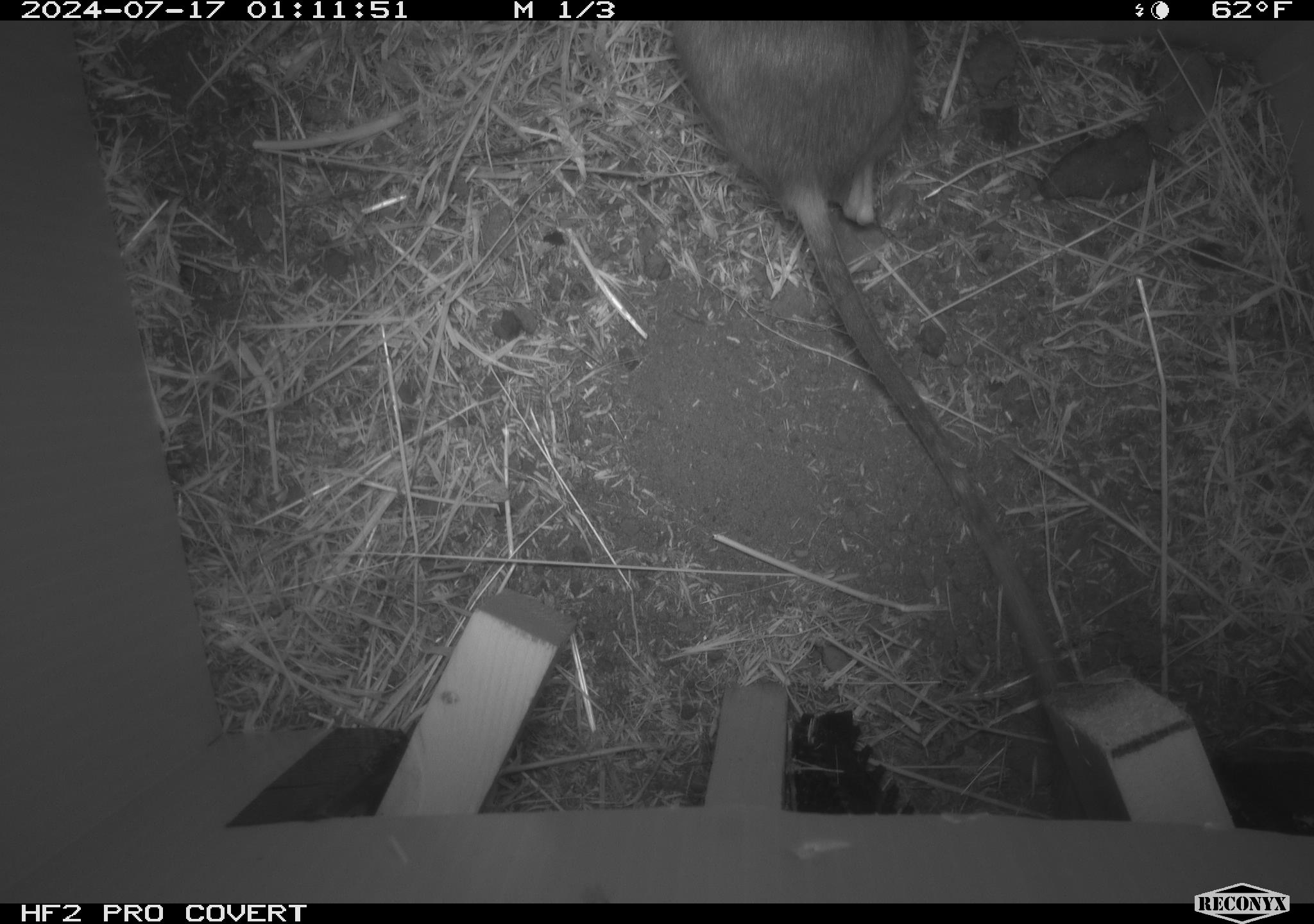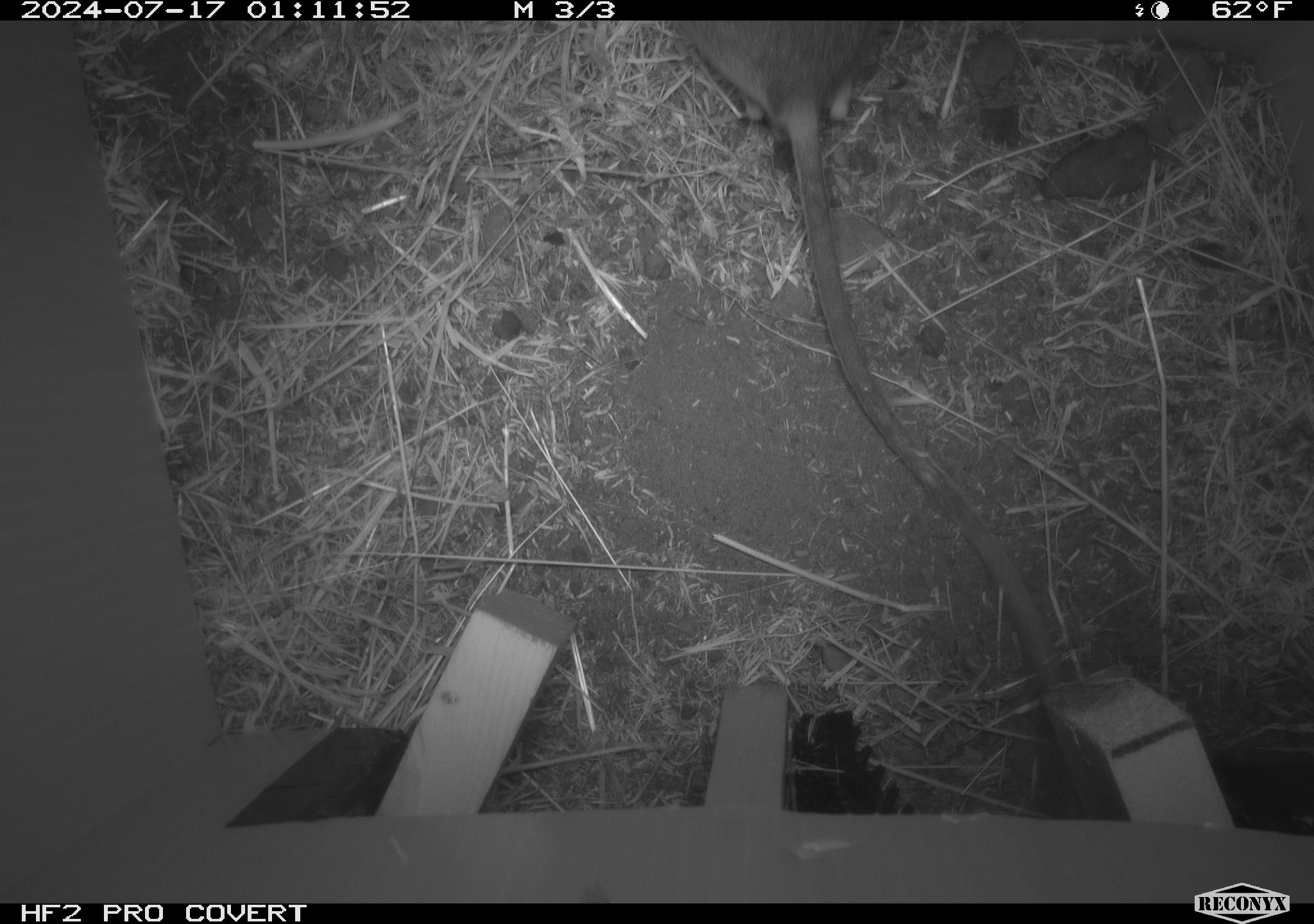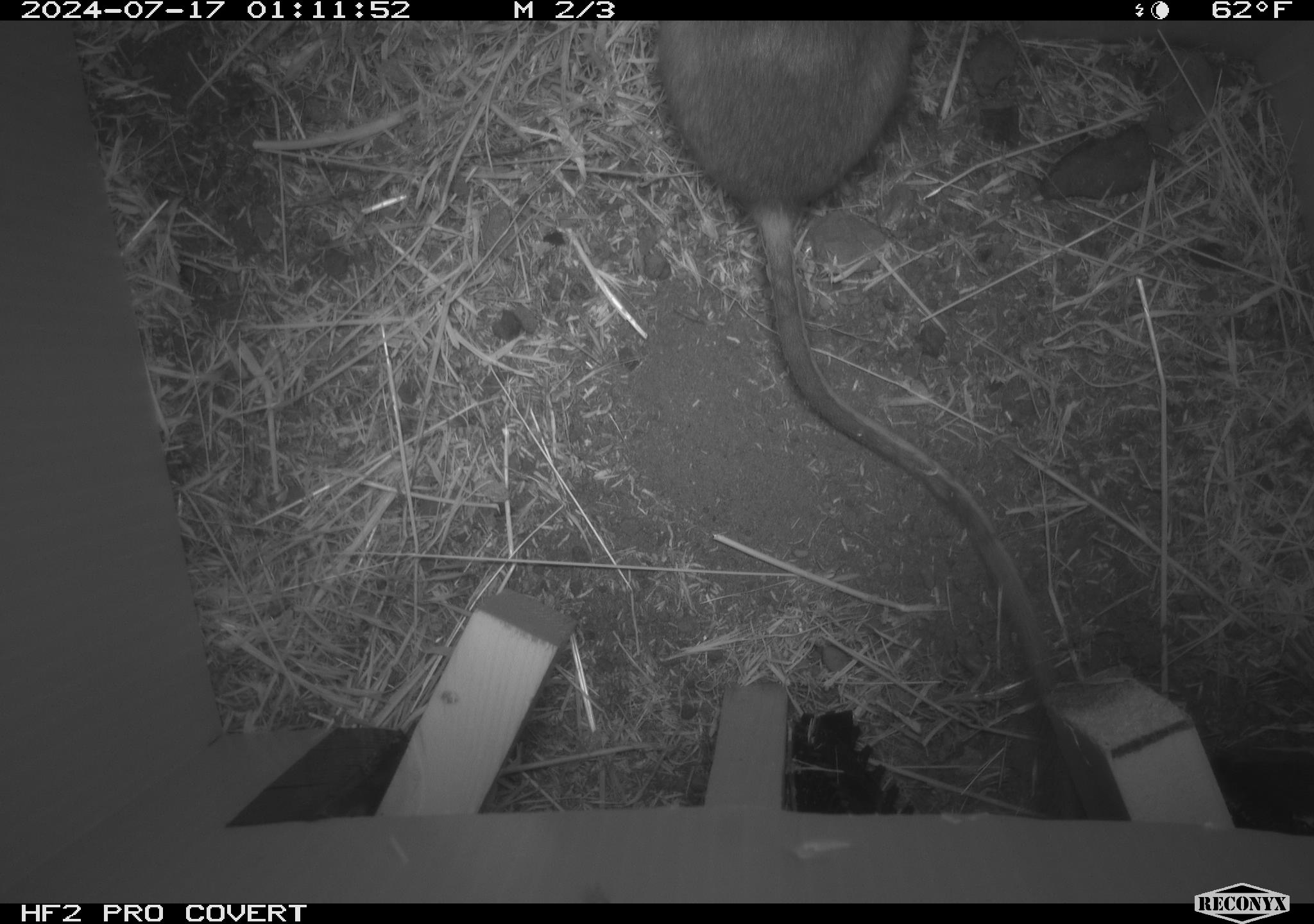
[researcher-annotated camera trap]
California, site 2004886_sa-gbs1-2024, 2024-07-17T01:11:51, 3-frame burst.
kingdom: Animalia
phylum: Chordata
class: Mammalia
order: Rodentia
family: Heteromyidae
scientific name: Heteromyidae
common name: kangaroo rats and pocket mice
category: heteromyidae family